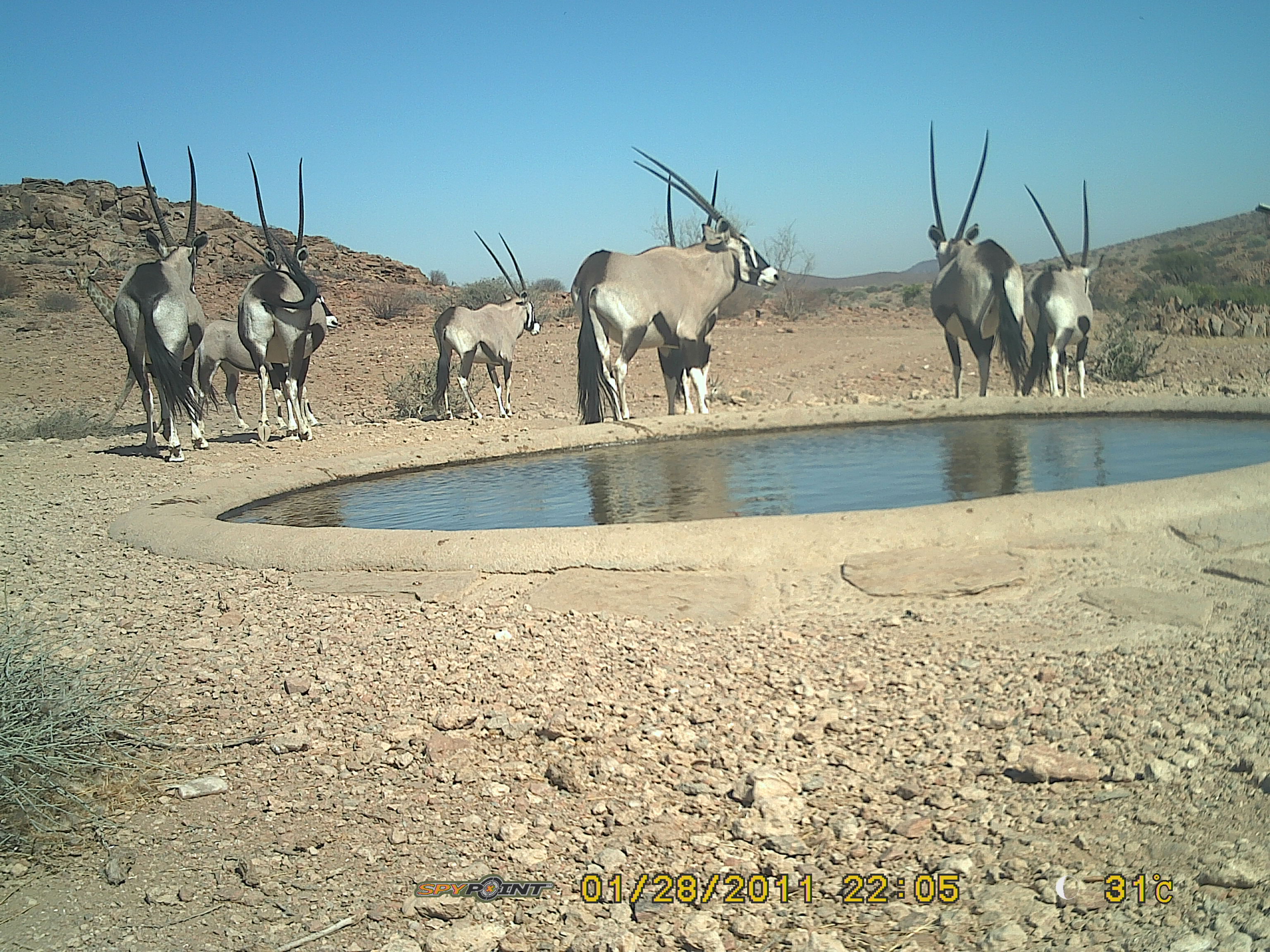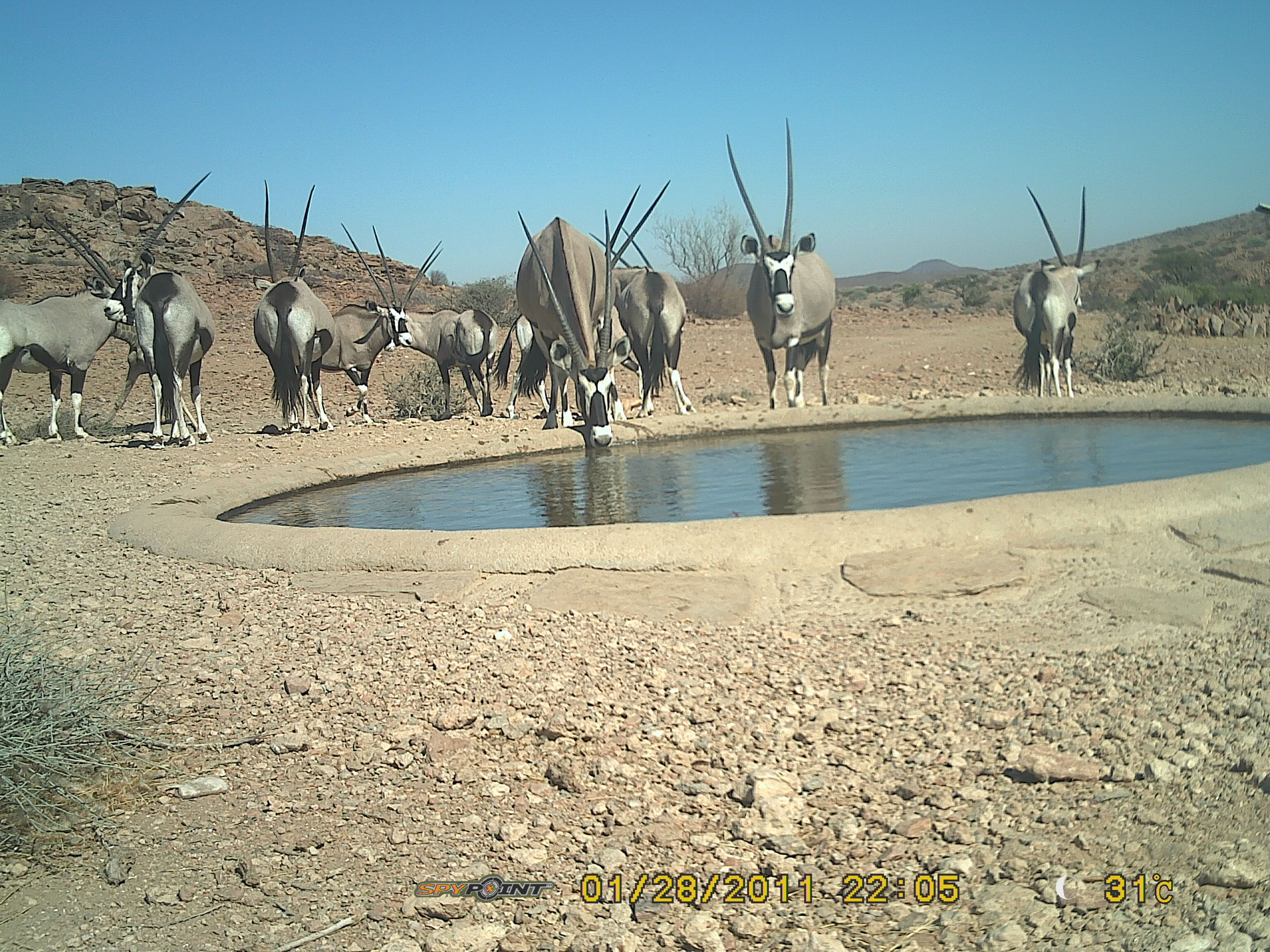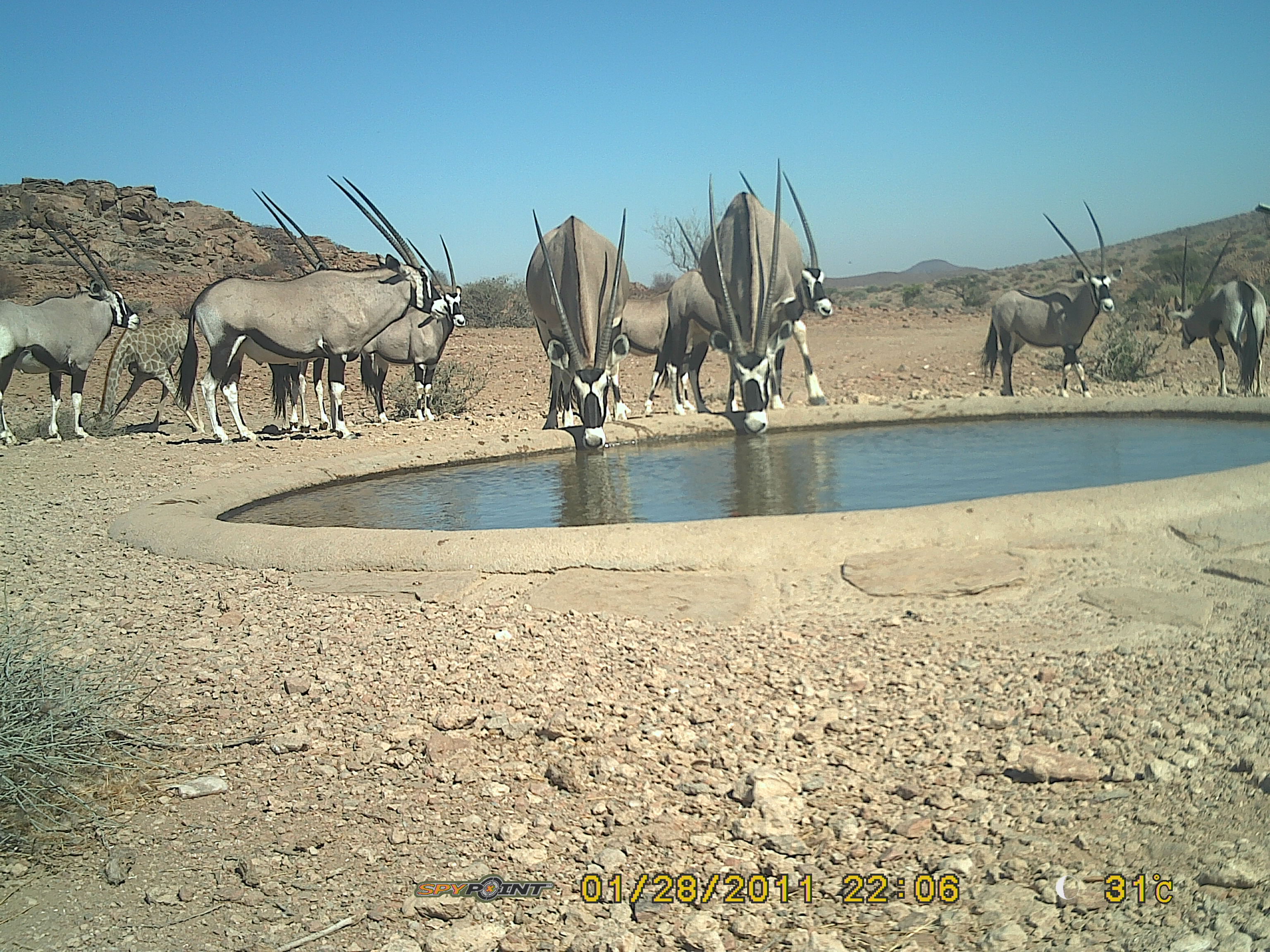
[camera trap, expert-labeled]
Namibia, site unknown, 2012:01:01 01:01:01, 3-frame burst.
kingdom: Animalia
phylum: Chordata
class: Mammalia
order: Artiodactyla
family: Bovidae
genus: Oryx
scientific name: Oryx gazella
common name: gemsbok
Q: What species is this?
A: Oryx gazella (gemsbok).